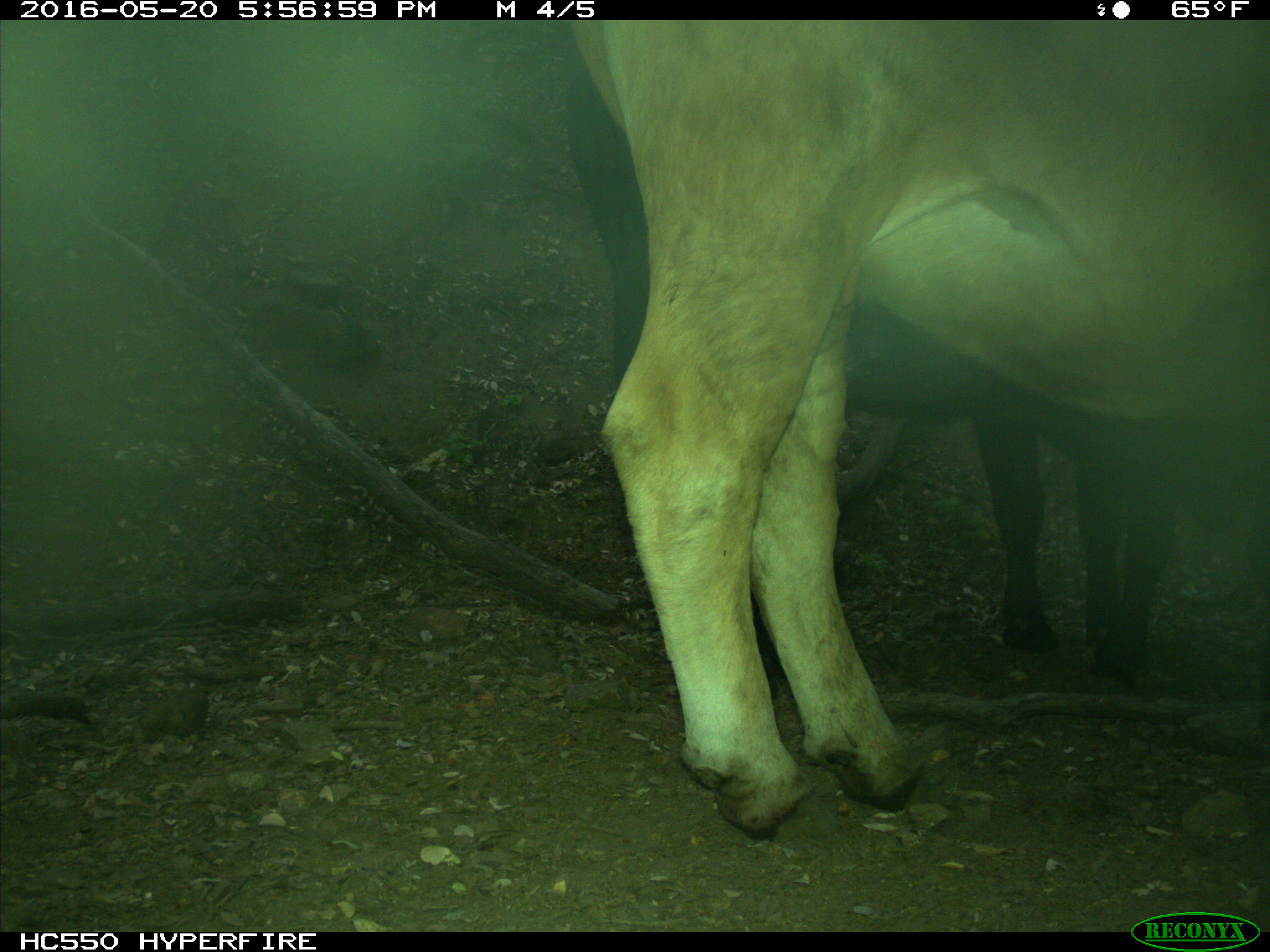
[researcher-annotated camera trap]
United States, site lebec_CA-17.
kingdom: Animalia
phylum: Chordata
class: Mammalia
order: Artiodactyla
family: Bovidae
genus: Bos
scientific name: Bos taurus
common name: domestic cow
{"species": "Bos taurus (domestic cow)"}